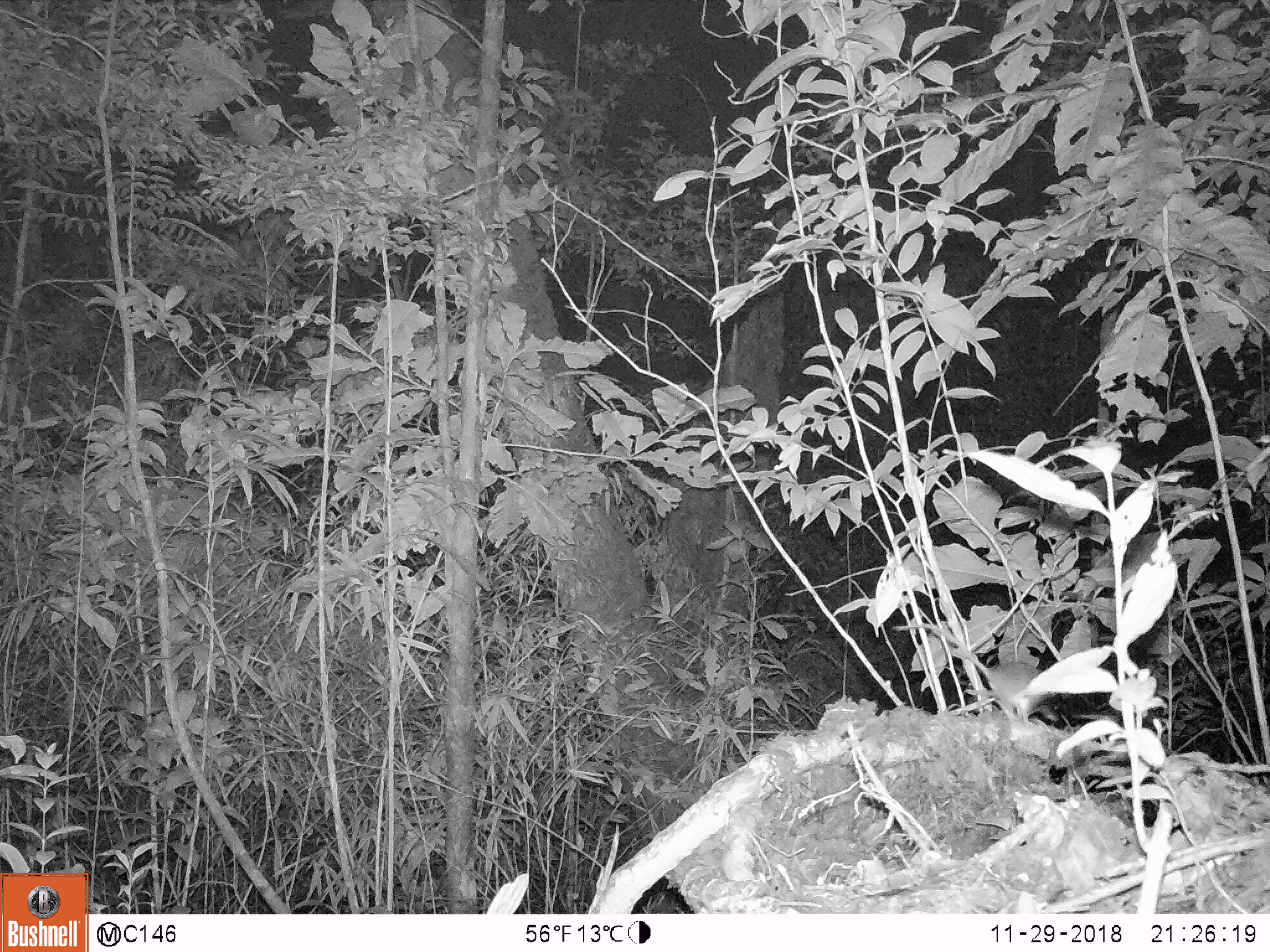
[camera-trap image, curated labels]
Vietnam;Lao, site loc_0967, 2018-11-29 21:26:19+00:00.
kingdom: Animalia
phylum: Chordata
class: Mammalia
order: Rodentia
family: Muridae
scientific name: Muridae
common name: old-world mice and rats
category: unidentified murid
Unidentified murid (old-world mice and rats) (Muridae). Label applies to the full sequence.